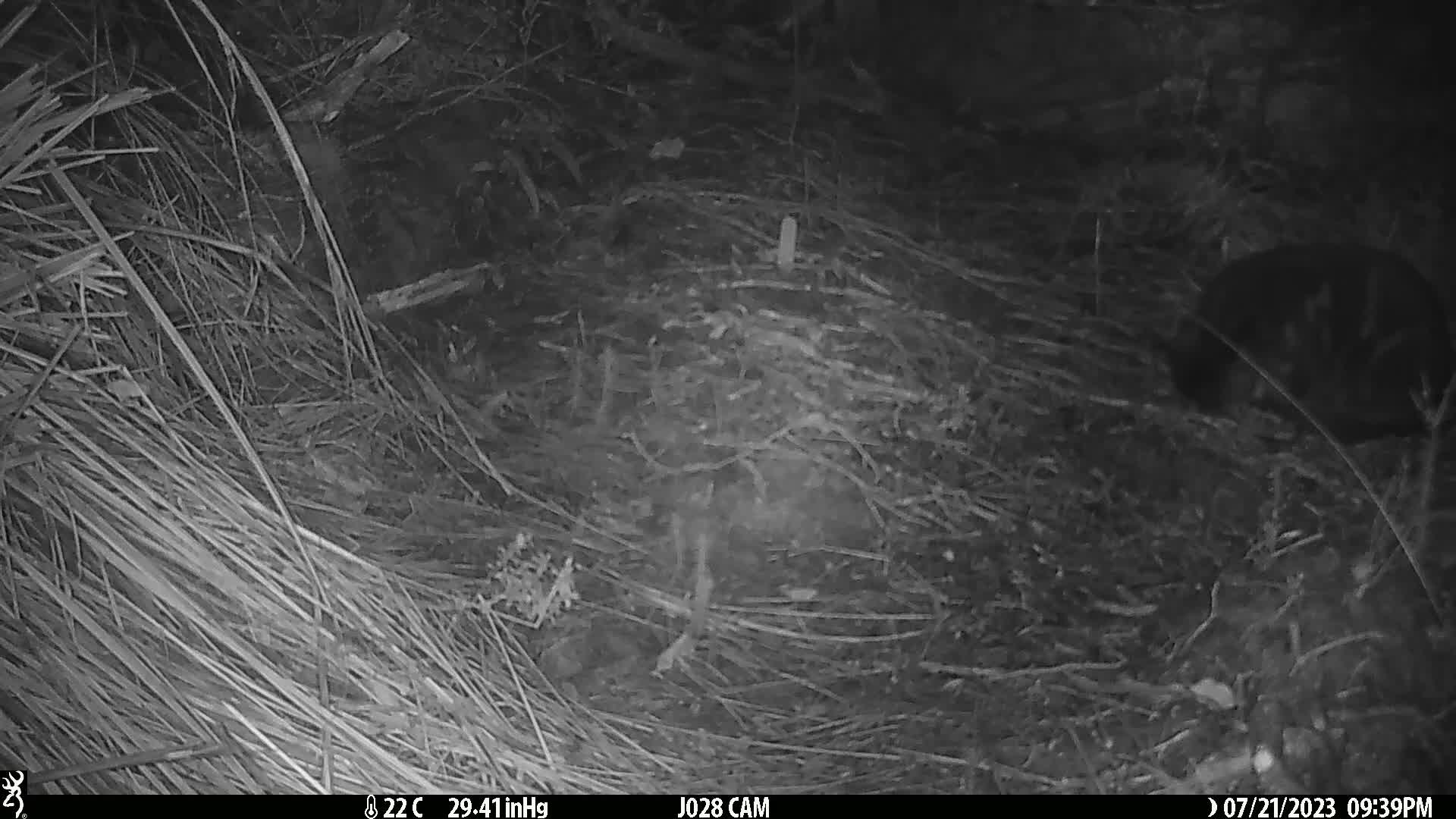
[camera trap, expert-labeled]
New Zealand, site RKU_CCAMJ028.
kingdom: Animalia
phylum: Chordata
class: Mammalia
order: Carnivora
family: Felidae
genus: Felis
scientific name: Felis catus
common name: domestic cat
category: cat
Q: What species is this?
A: Cat (domestic cat) (Felis catus).